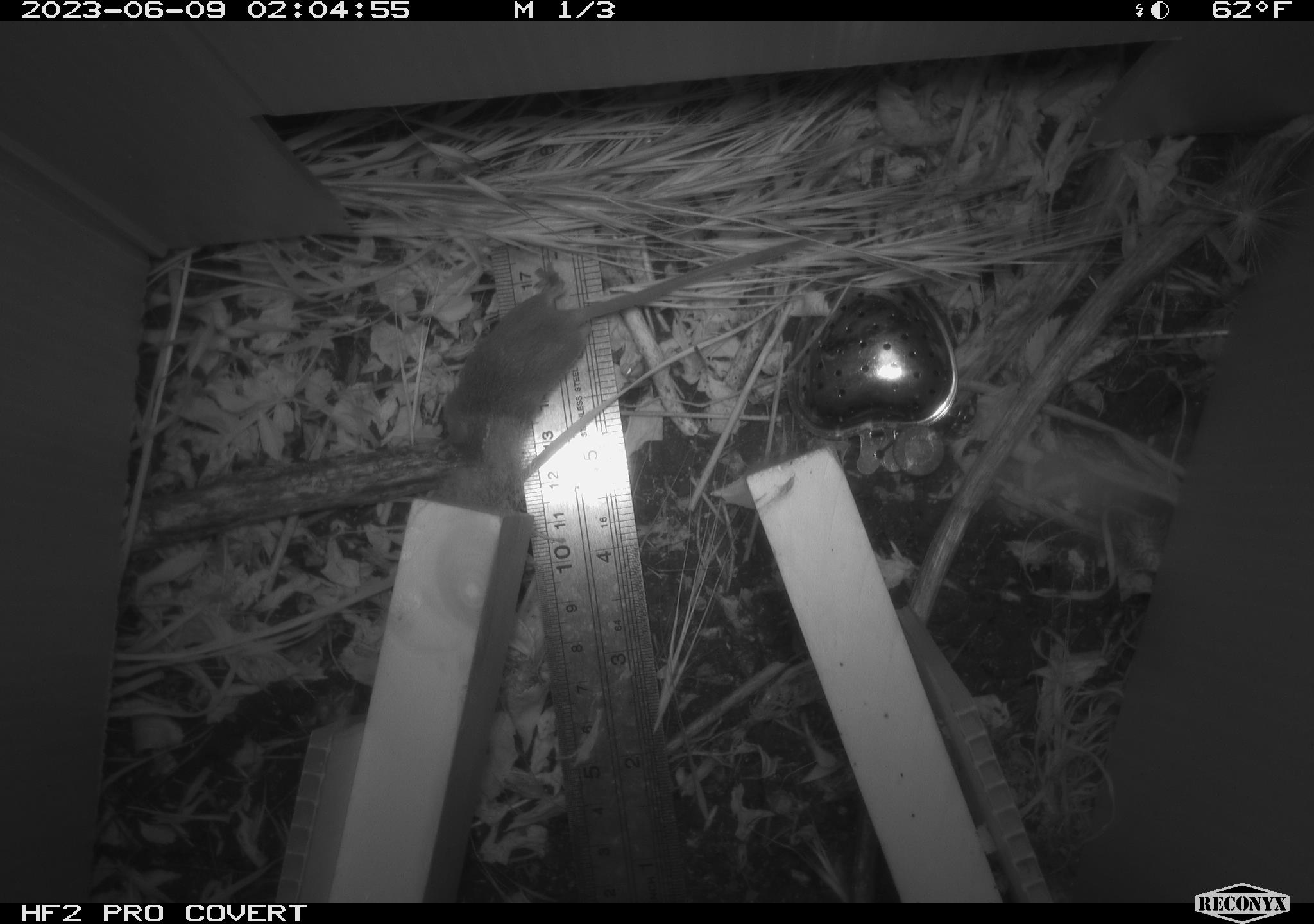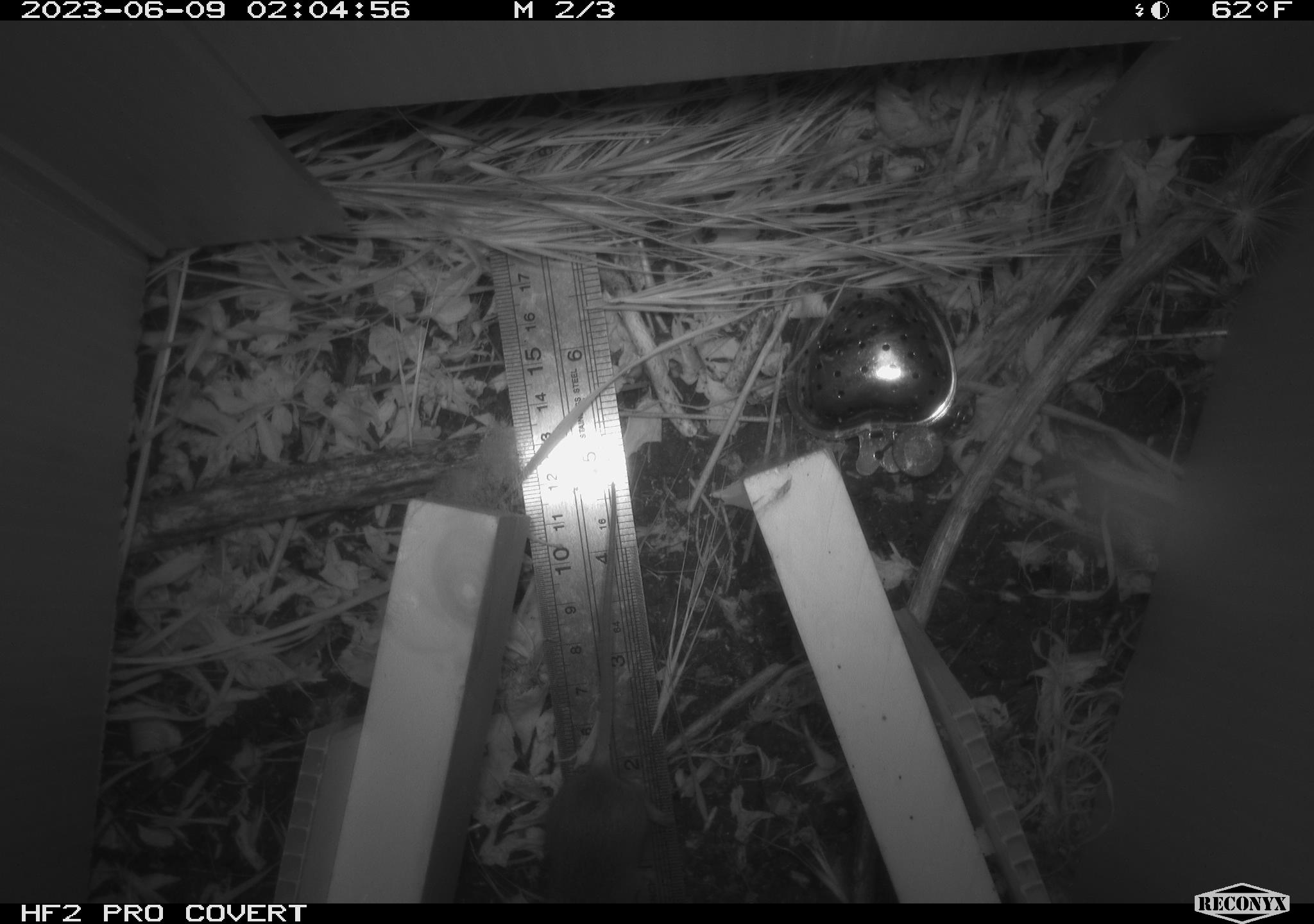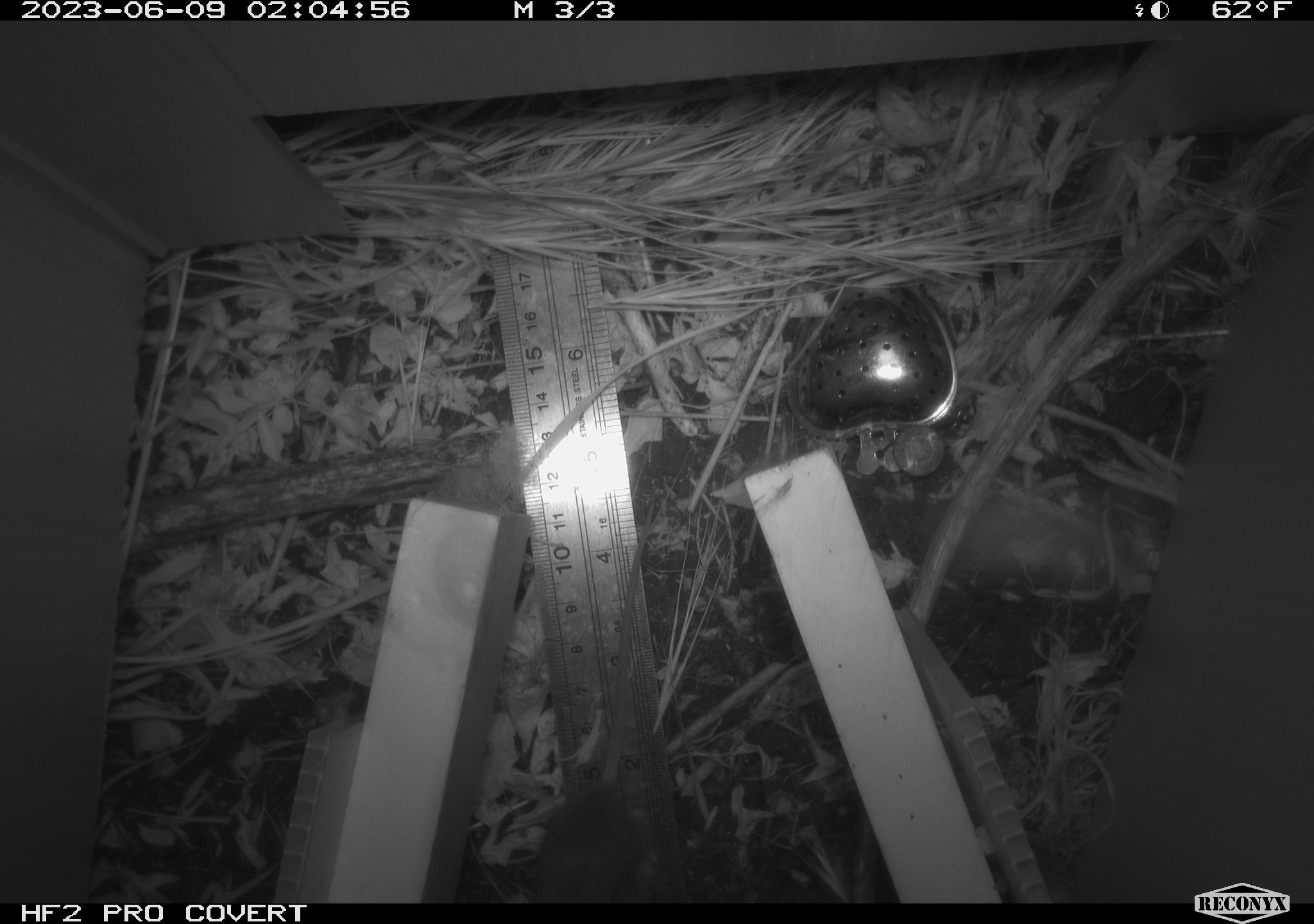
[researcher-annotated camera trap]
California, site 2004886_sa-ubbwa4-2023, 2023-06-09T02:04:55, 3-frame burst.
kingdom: Animalia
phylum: Chordata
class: Mammalia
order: Rodentia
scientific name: Rodentia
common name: mouse species